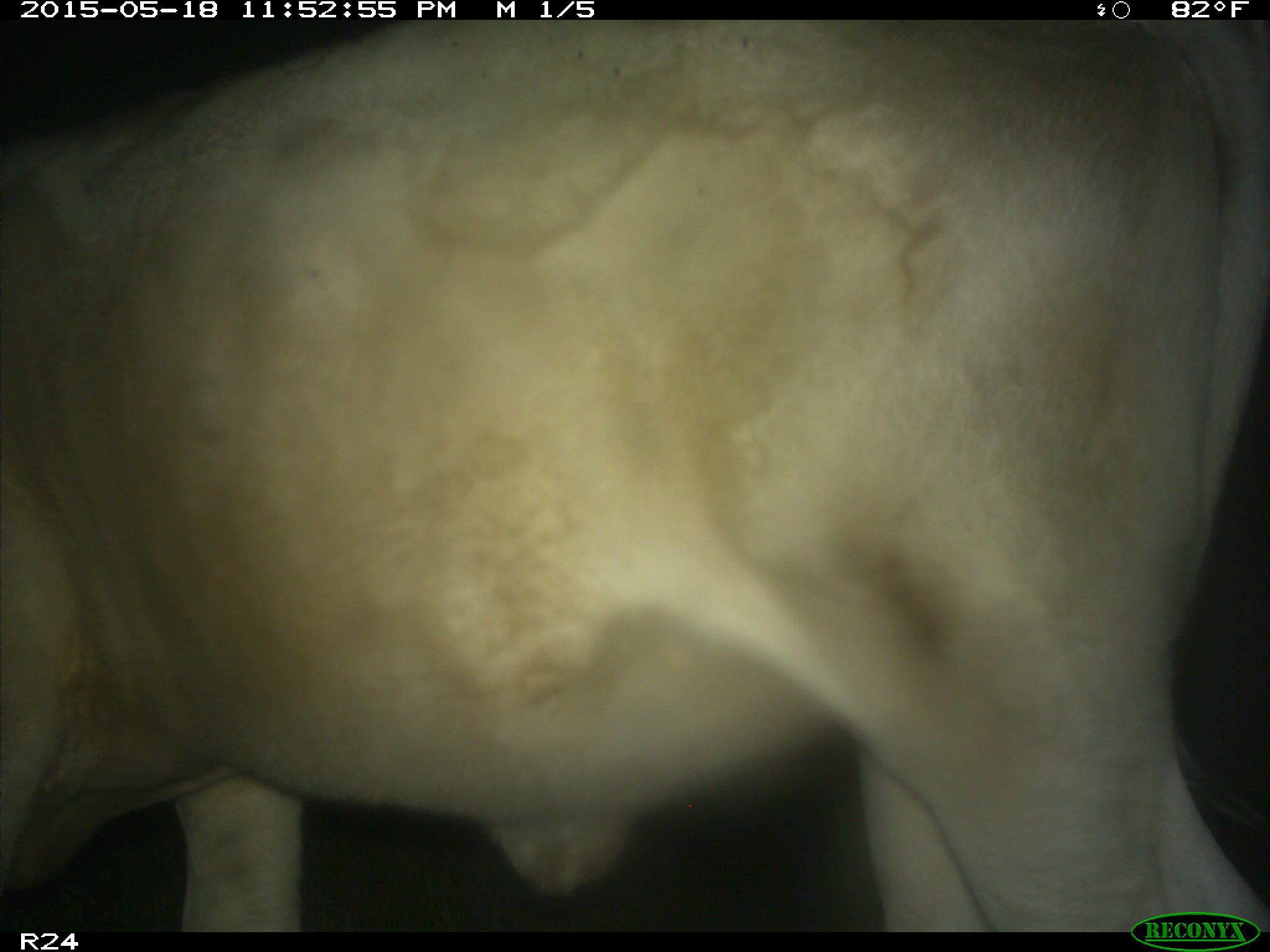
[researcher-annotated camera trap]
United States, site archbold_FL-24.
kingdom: Animalia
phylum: Chordata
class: Mammalia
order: Artiodactyla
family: Bovidae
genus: Bos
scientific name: Bos taurus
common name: domestic cow